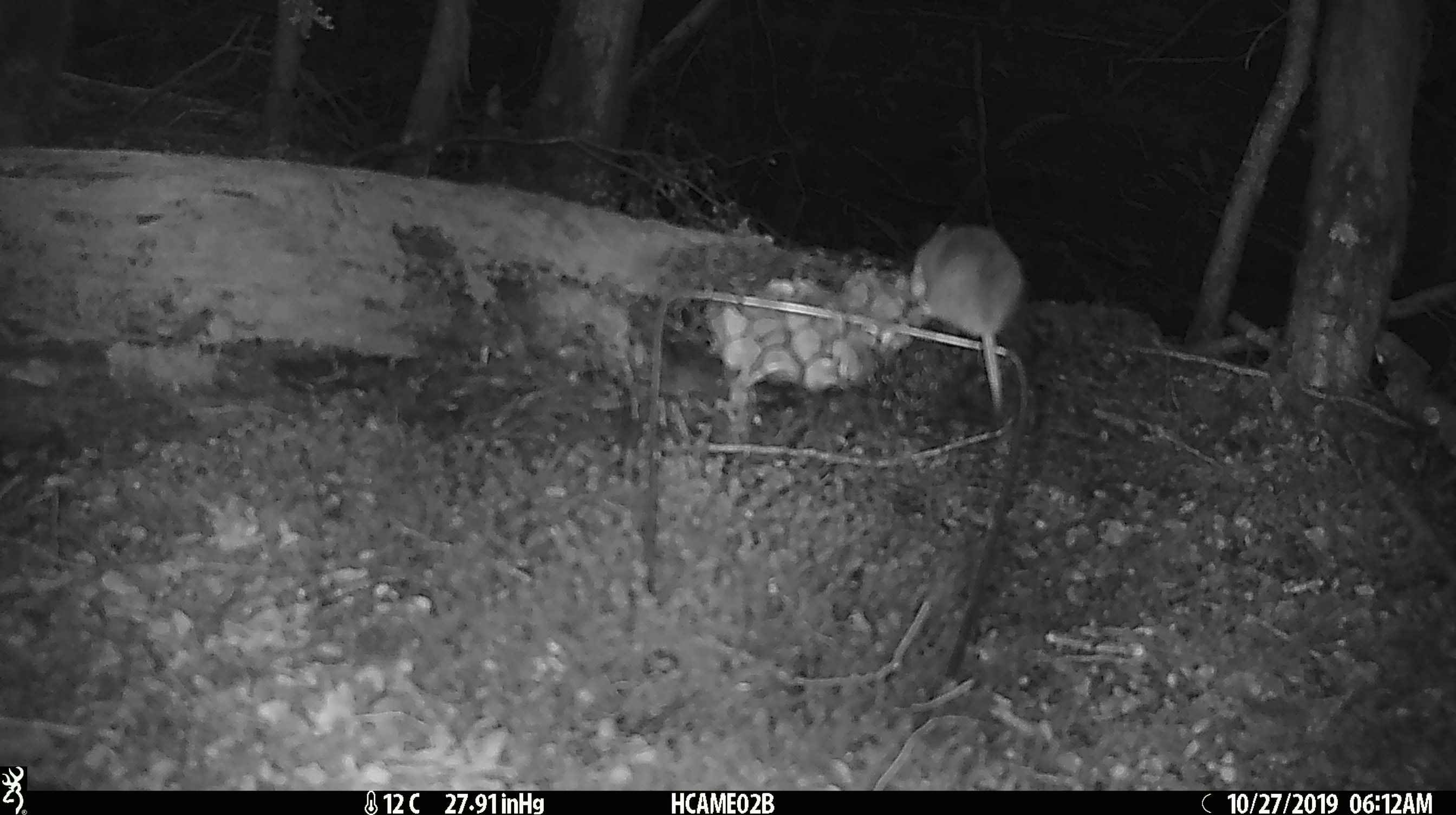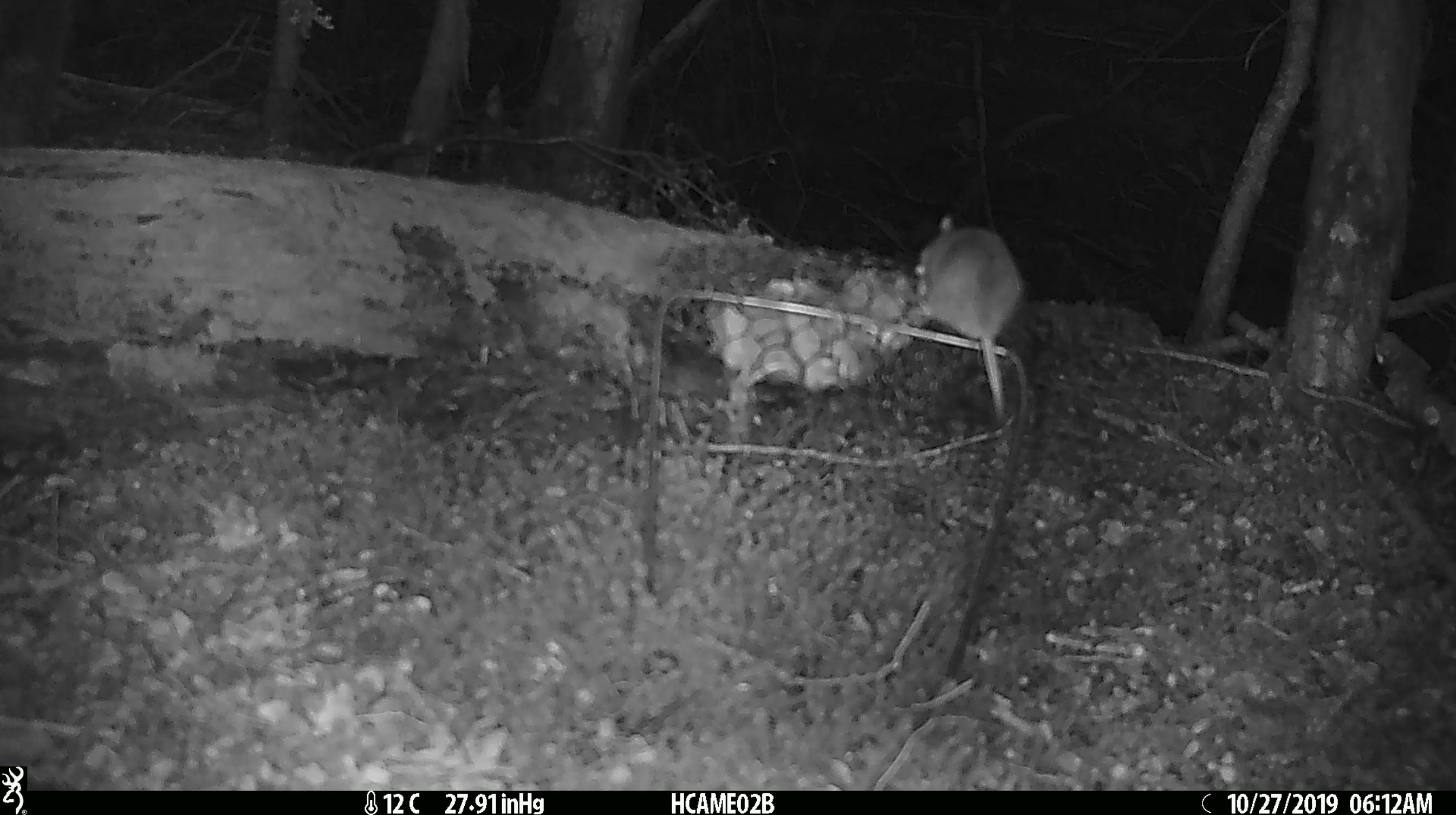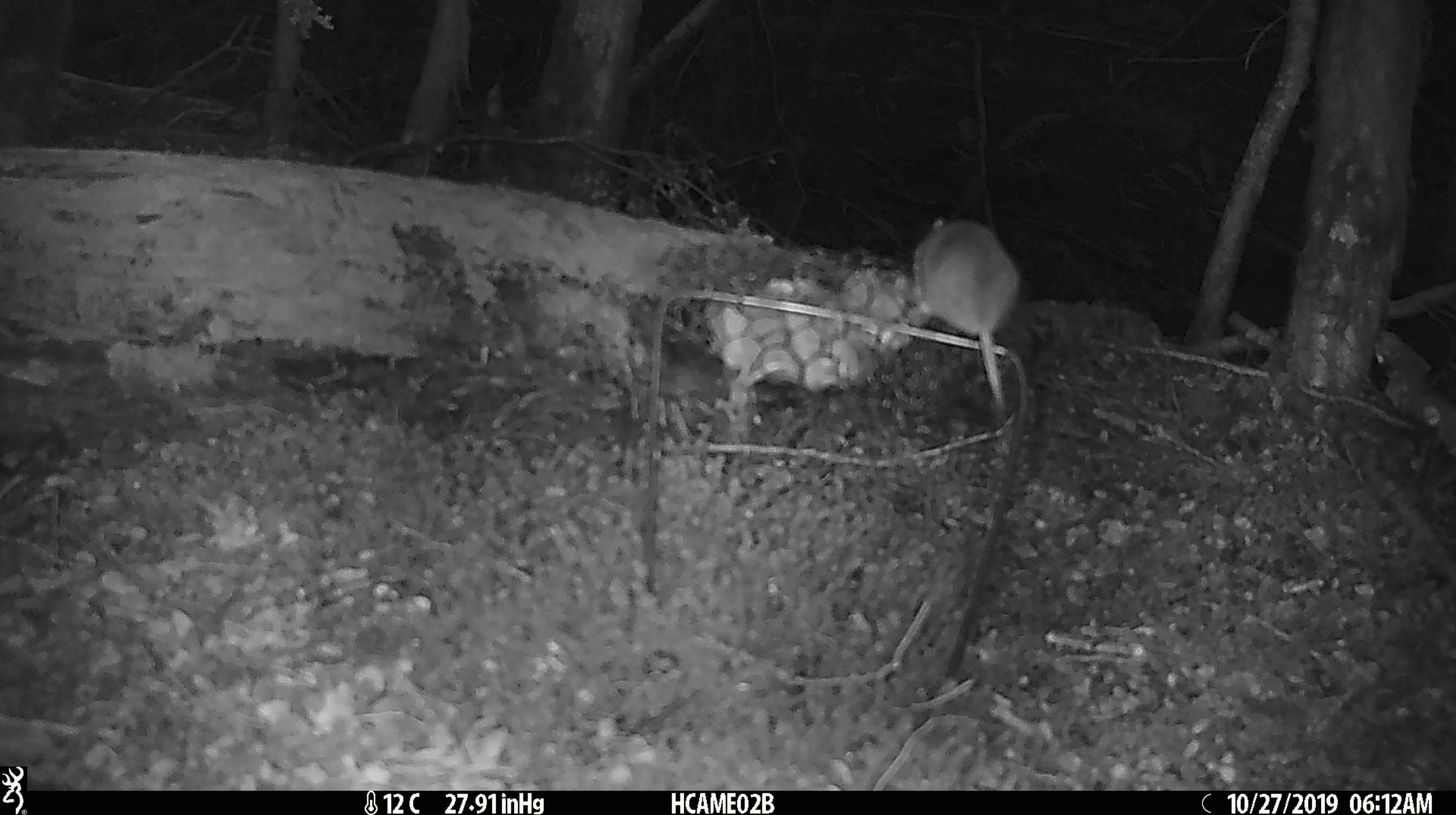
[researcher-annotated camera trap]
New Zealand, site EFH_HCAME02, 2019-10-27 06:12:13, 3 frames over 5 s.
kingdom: Animalia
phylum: Chordata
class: Mammalia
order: Rodentia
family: Muridae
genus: Mus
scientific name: Mus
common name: mouse